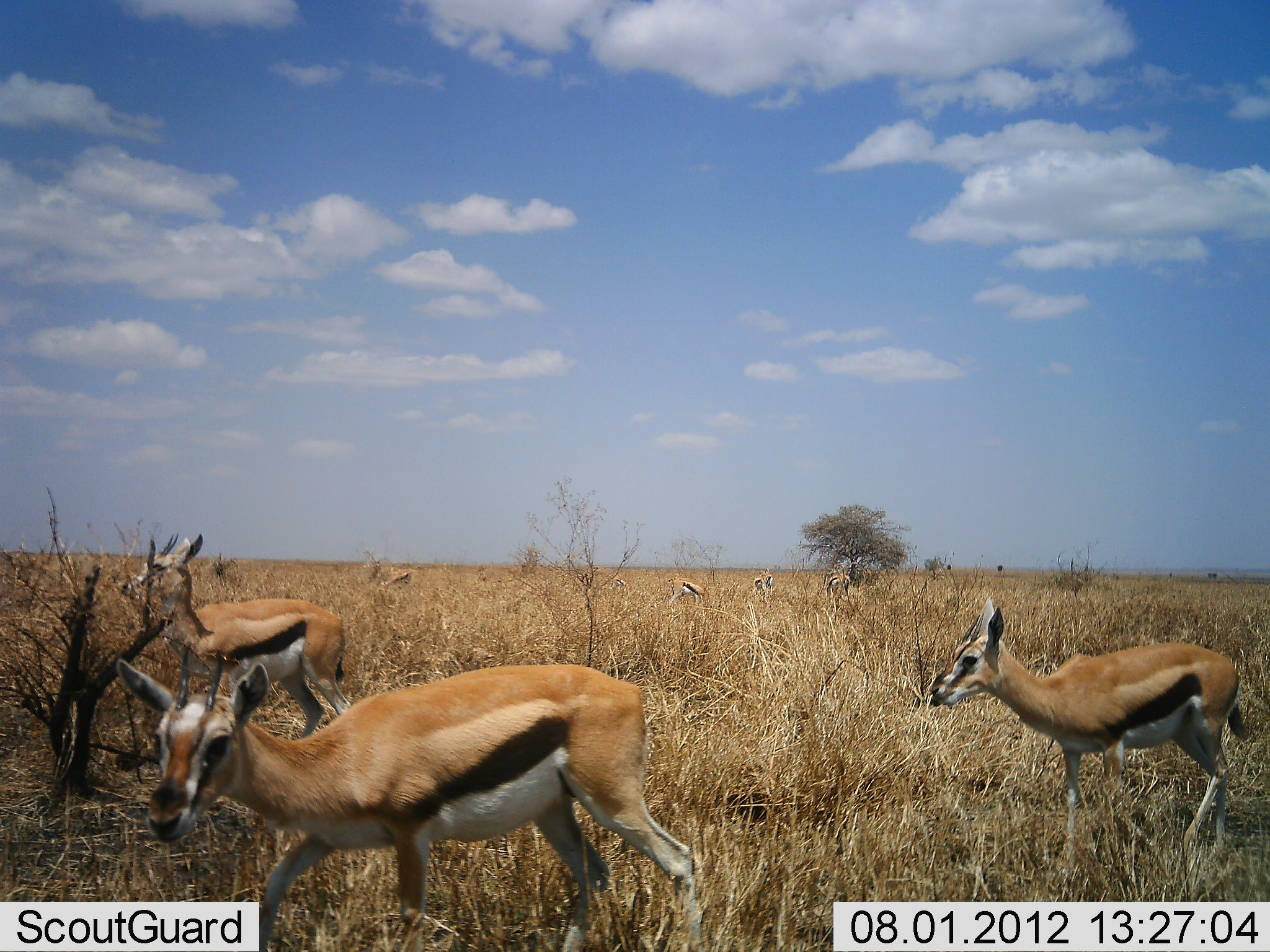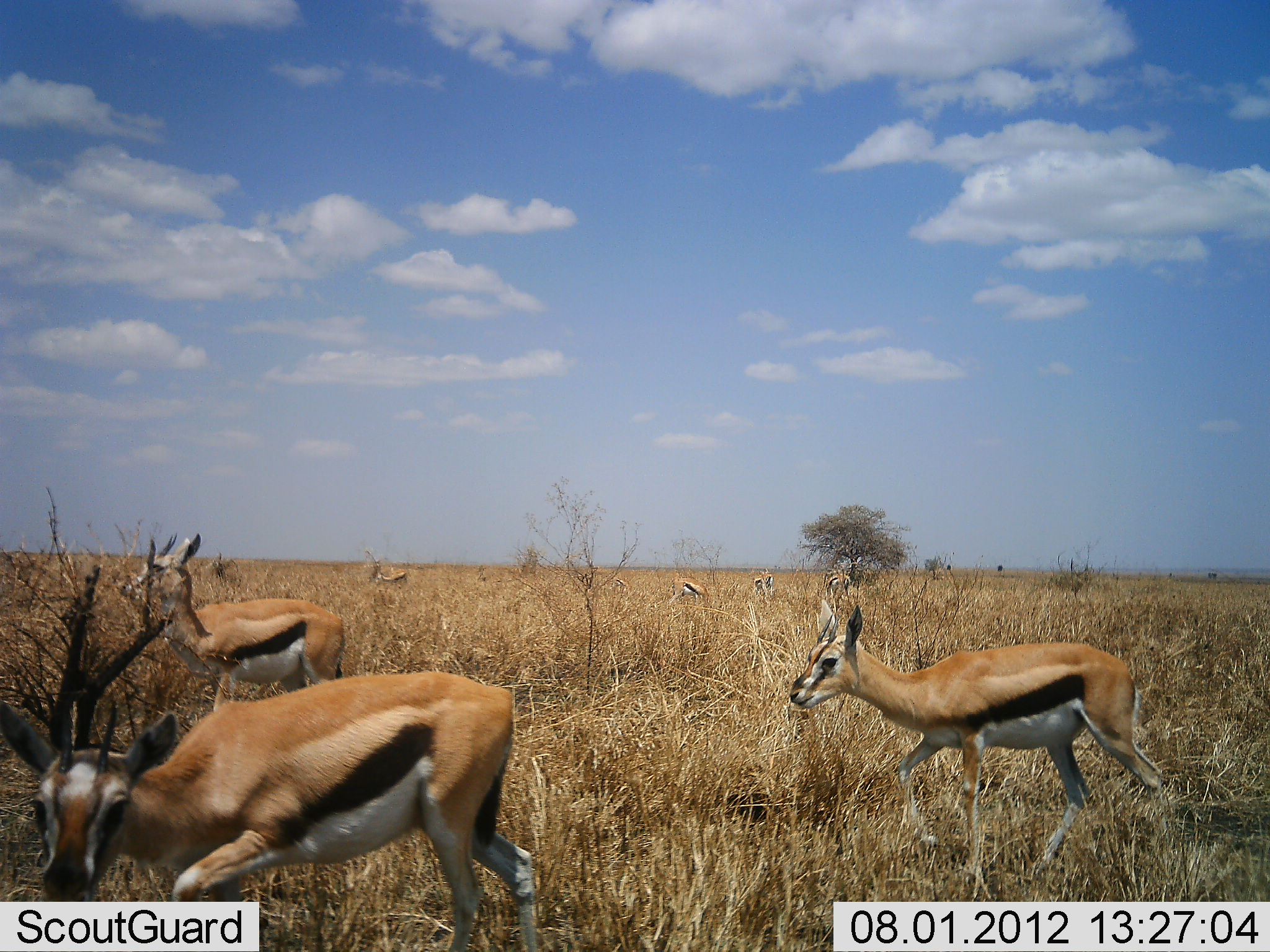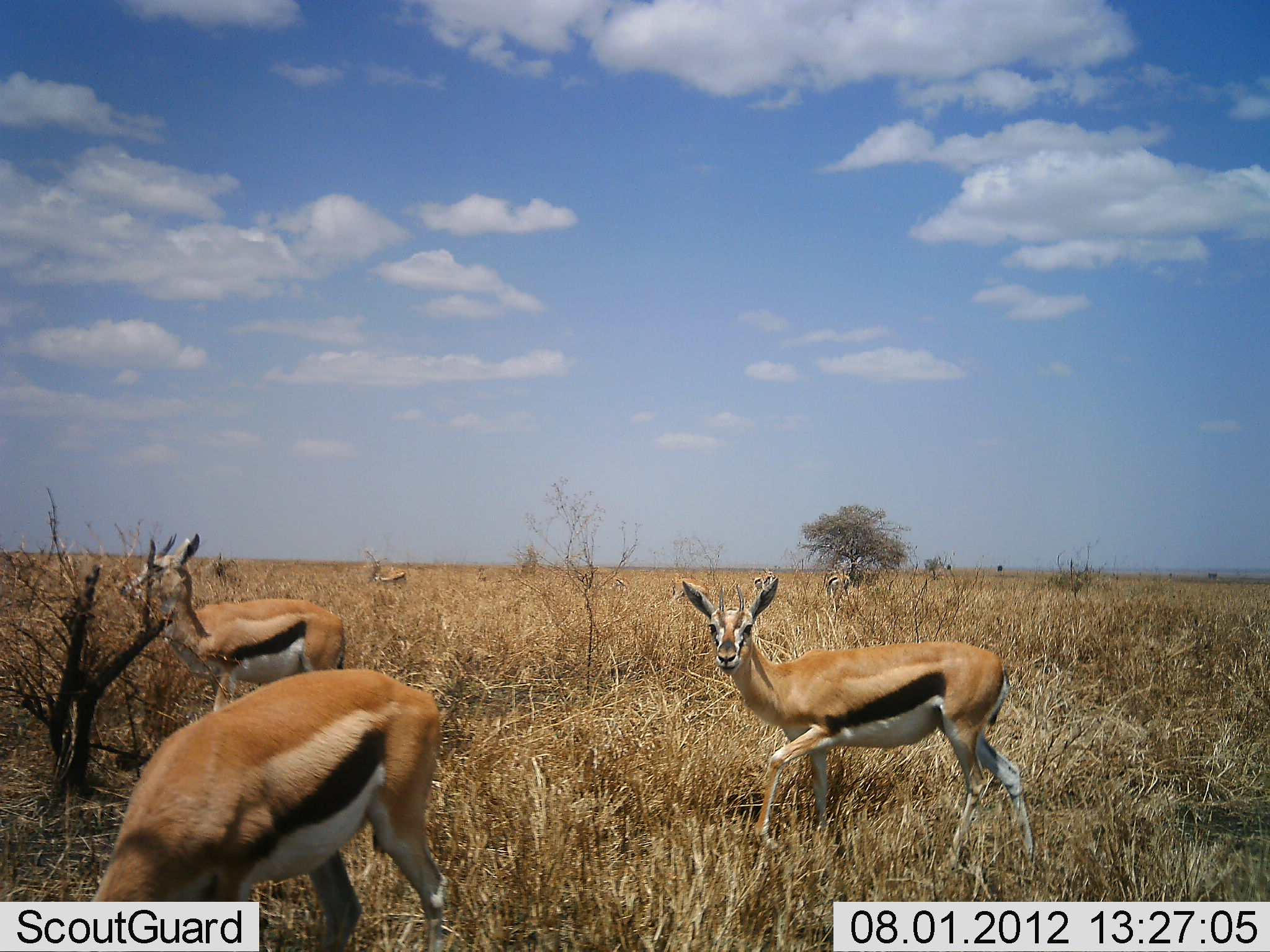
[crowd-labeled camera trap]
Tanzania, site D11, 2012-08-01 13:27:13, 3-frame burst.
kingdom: Animalia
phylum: Chordata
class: Mammalia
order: Artiodactyla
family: Bovidae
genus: Eudorcas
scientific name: Eudorcas thomsonii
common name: thomson's gazelle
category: gazellethomsons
Gazellethomsons (thomson's gazelle) (Eudorcas thomsonii), count 7. Behavior (volunteer vote fractions): standing 50%, resting 0%, moving 90%, interacting 0%. Young present (vote fraction): 0%. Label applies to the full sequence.